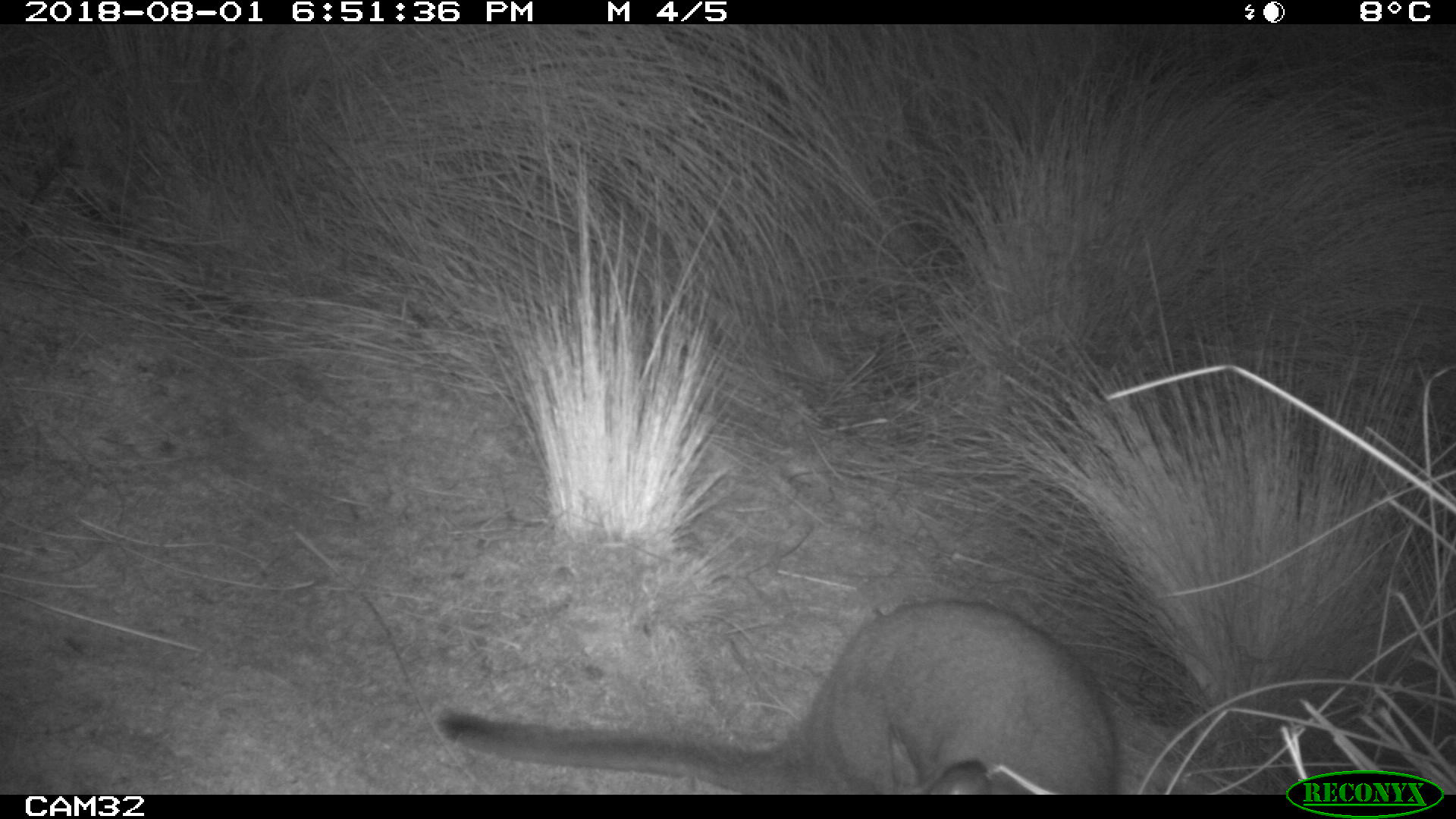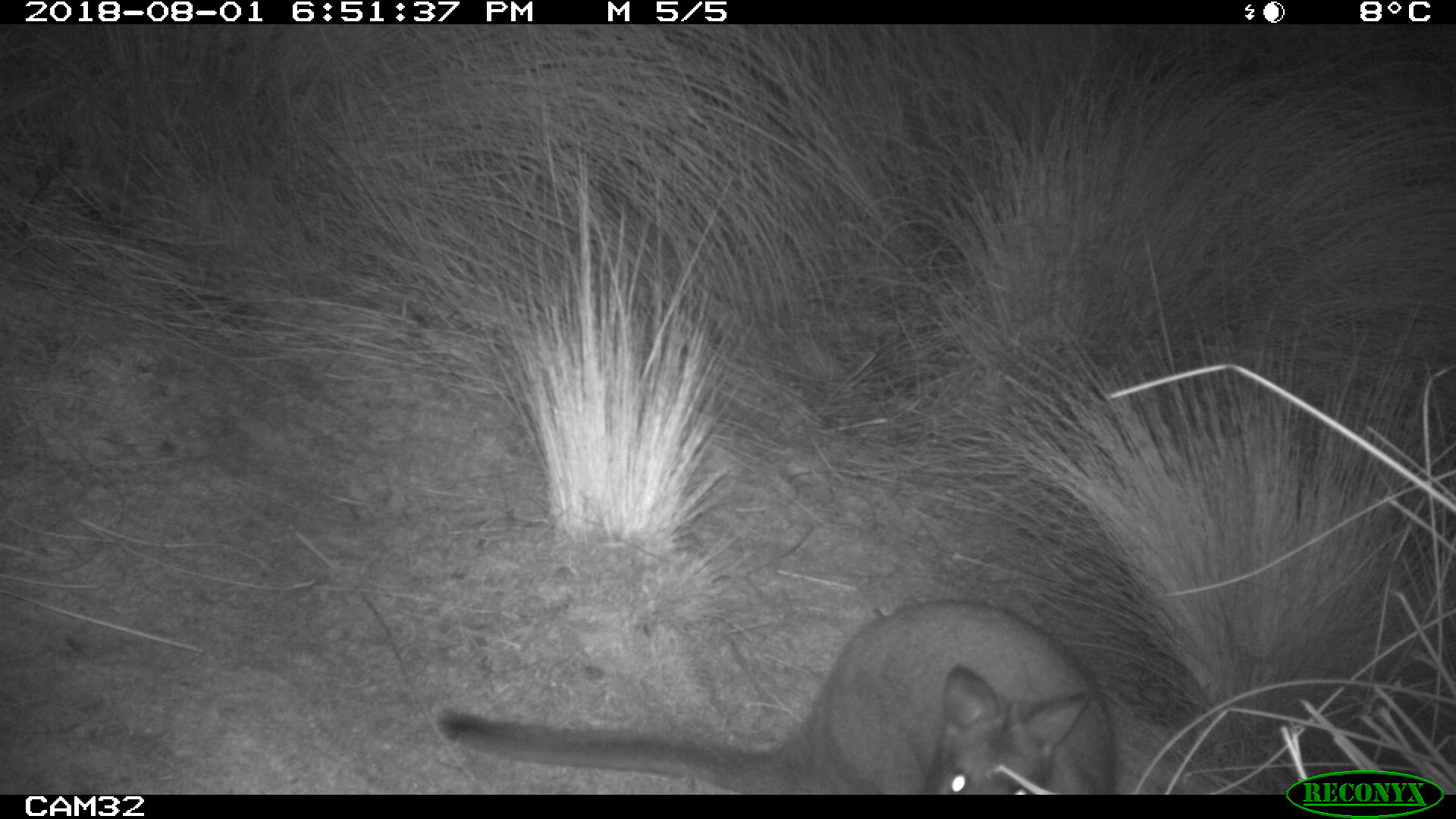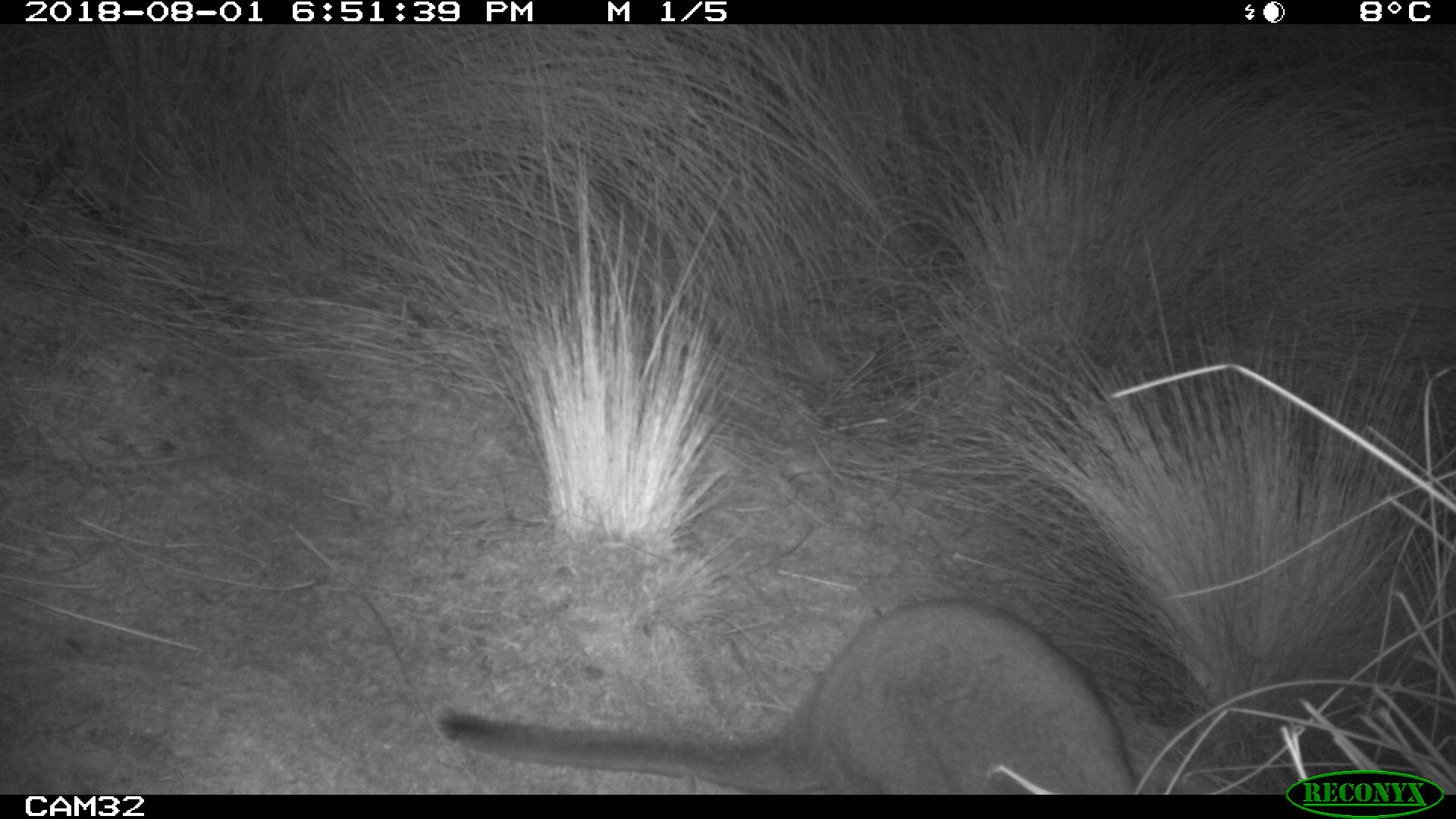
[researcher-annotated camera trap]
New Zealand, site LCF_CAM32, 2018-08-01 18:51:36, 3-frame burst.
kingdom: Animalia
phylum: Chordata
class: Mammalia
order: Diprotodontia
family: Macropodidae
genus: Notamacropus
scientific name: Notamacropus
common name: wallaby